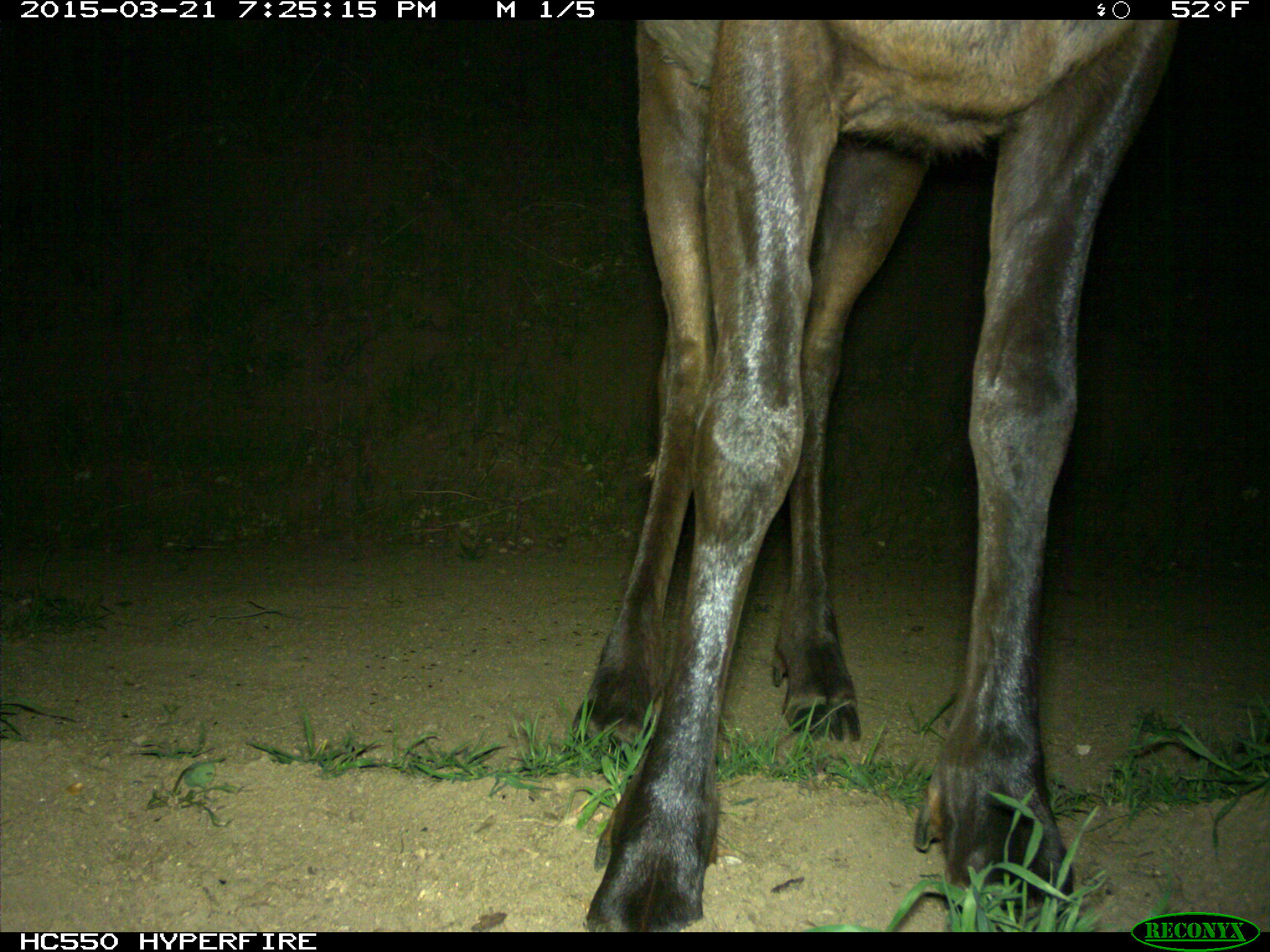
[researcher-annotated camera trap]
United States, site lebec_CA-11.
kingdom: Animalia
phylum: Chordata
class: Mammalia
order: Artiodactyla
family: Cervidae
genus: Cervus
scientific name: Cervus canadensis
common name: elk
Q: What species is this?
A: Cervus canadensis (elk).